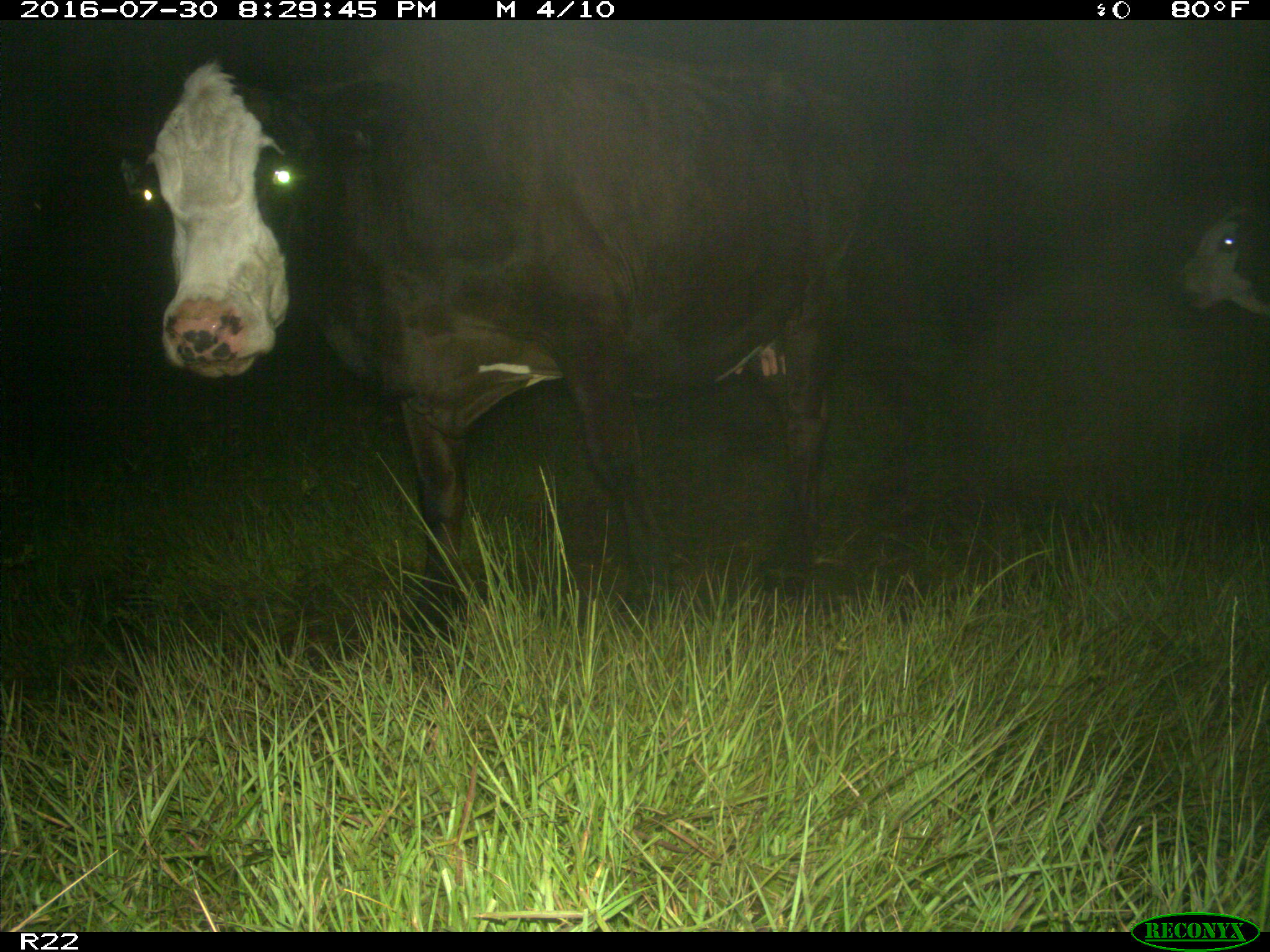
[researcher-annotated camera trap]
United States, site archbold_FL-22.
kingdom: Animalia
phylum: Chordata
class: Mammalia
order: Artiodactyla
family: Bovidae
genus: Bos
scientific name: Bos taurus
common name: domestic cow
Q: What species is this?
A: Bos taurus (domestic cow).